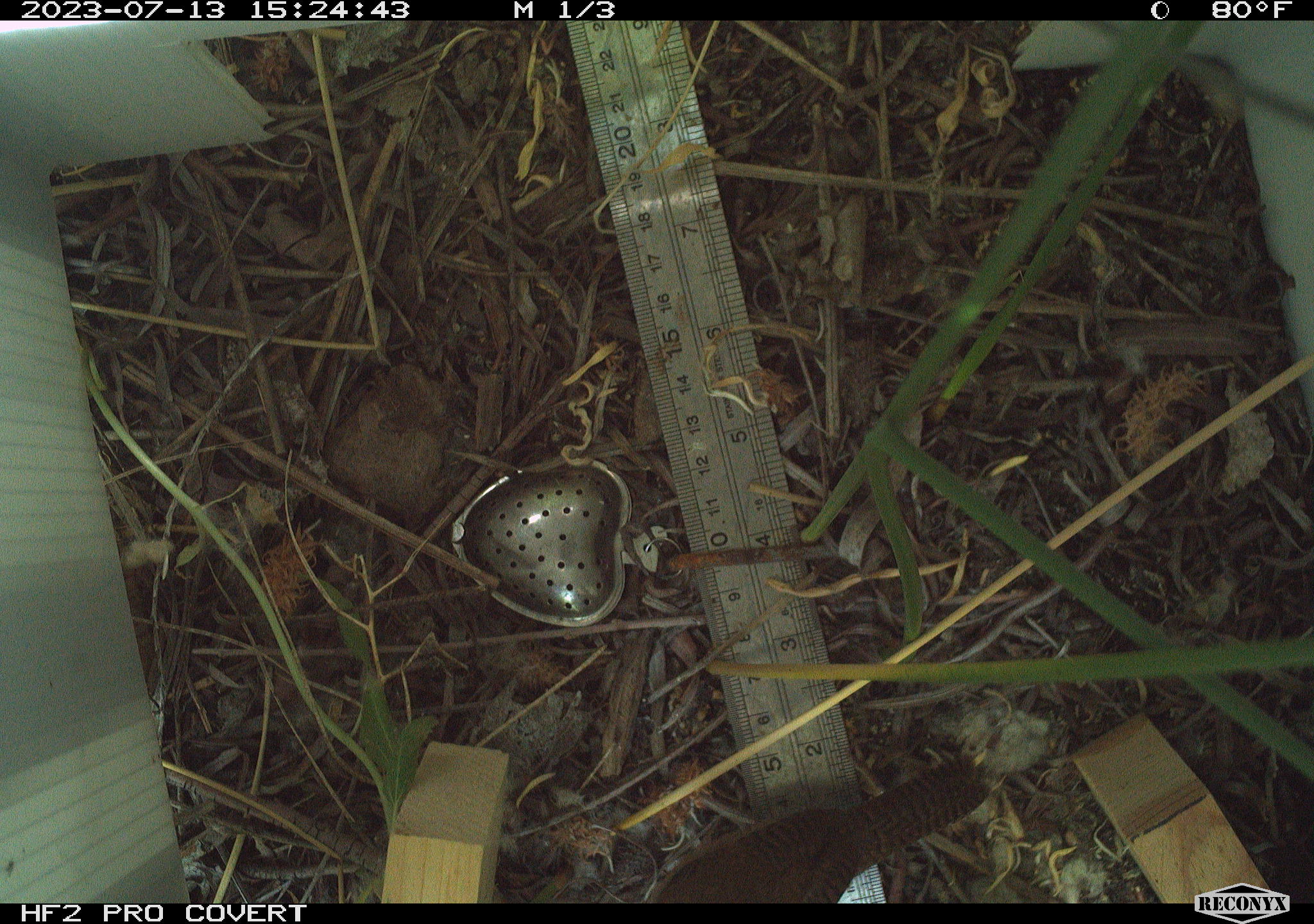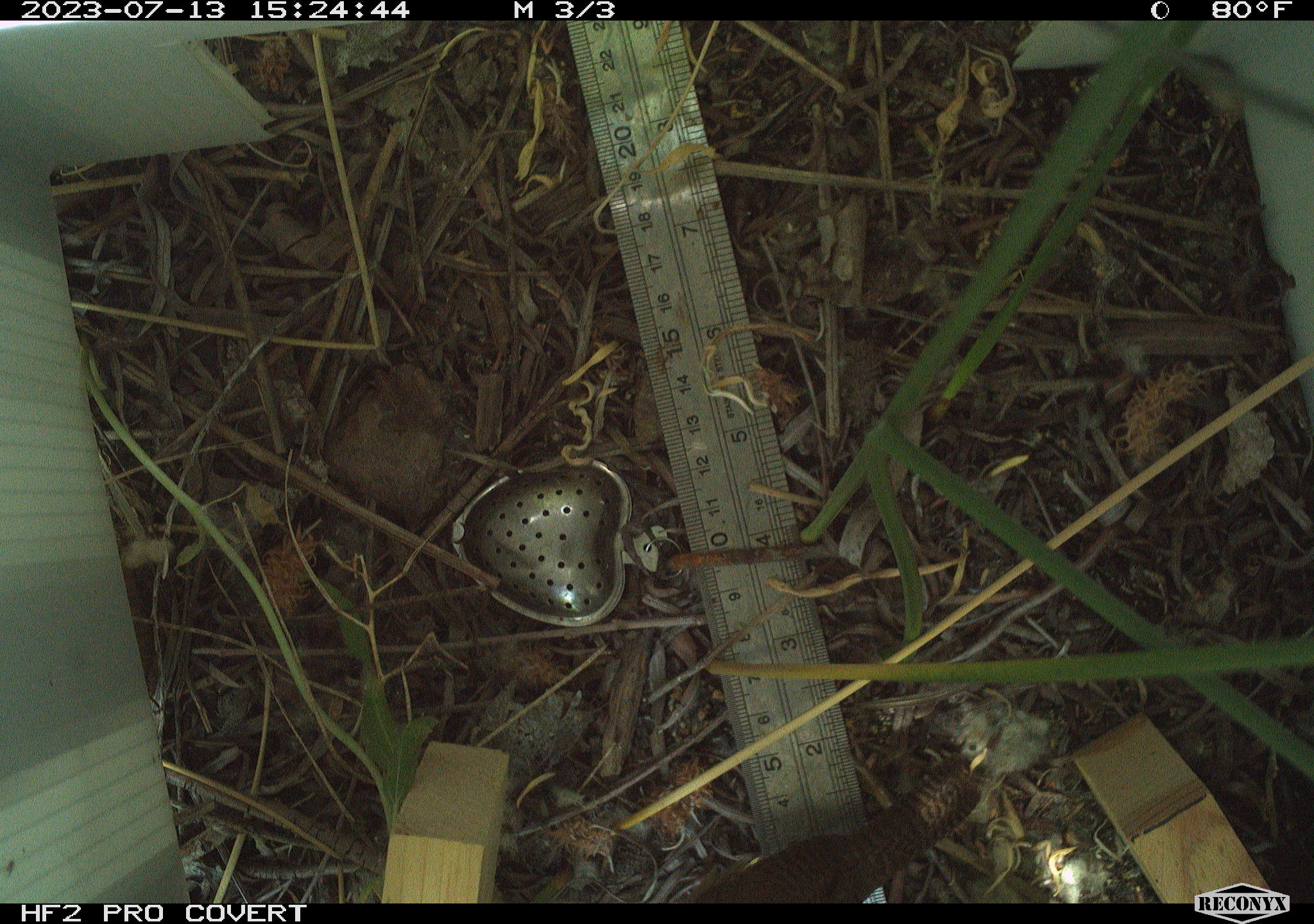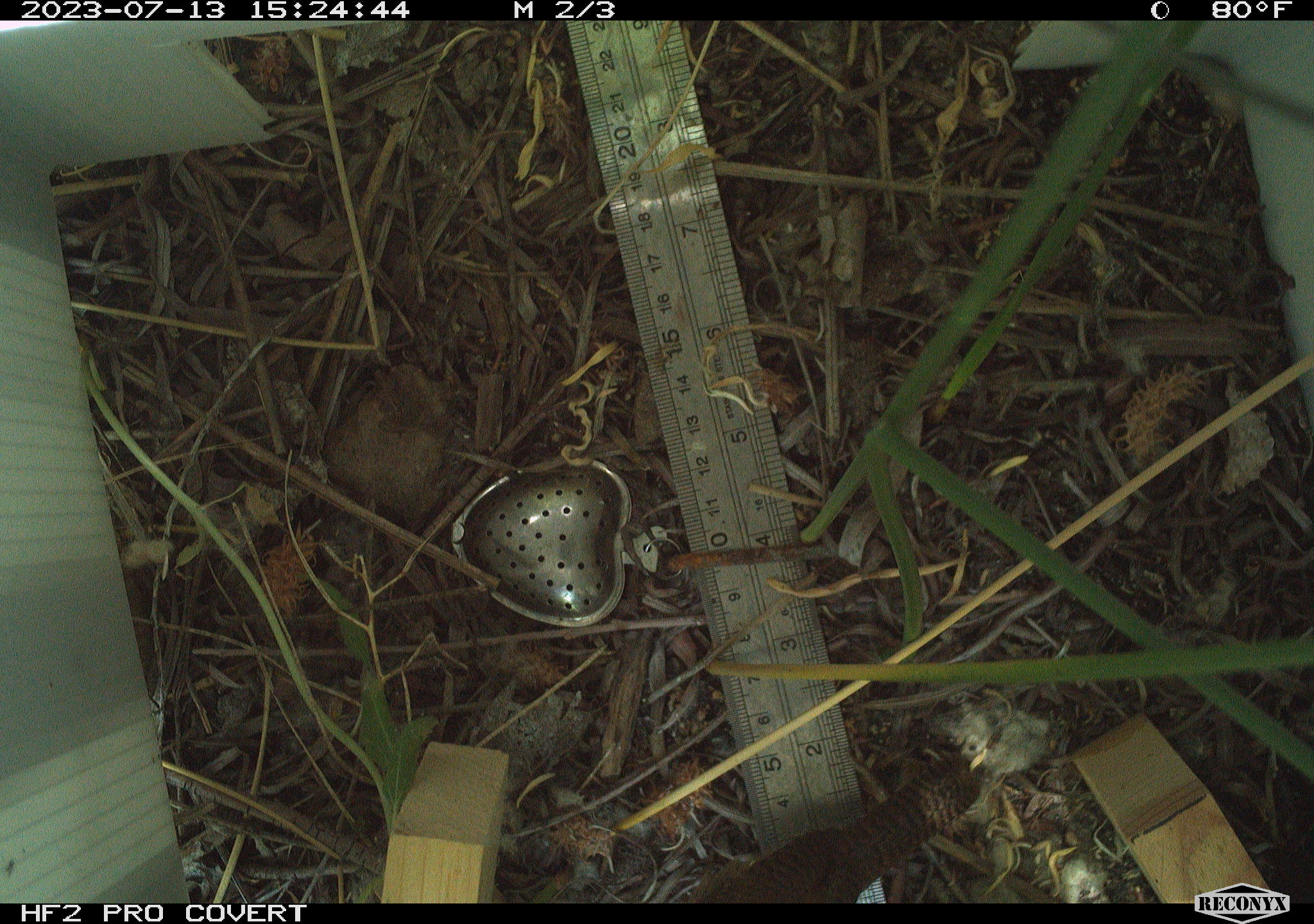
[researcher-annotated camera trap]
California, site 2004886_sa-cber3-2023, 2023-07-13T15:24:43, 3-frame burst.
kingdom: Animalia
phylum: Chordata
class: Aves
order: Passeriformes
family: Troglodytidae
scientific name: Troglodytidae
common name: wren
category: troglodytidae family